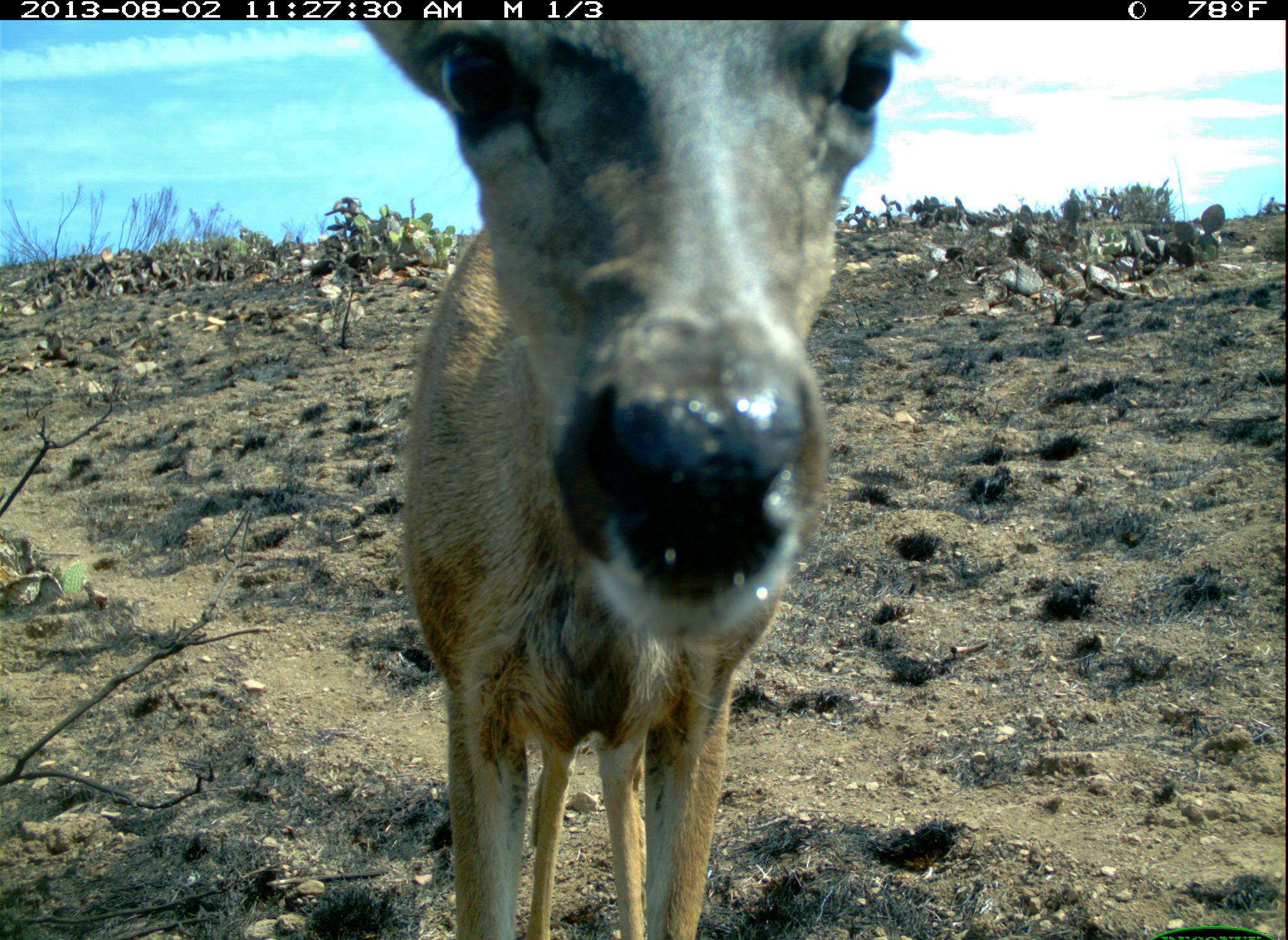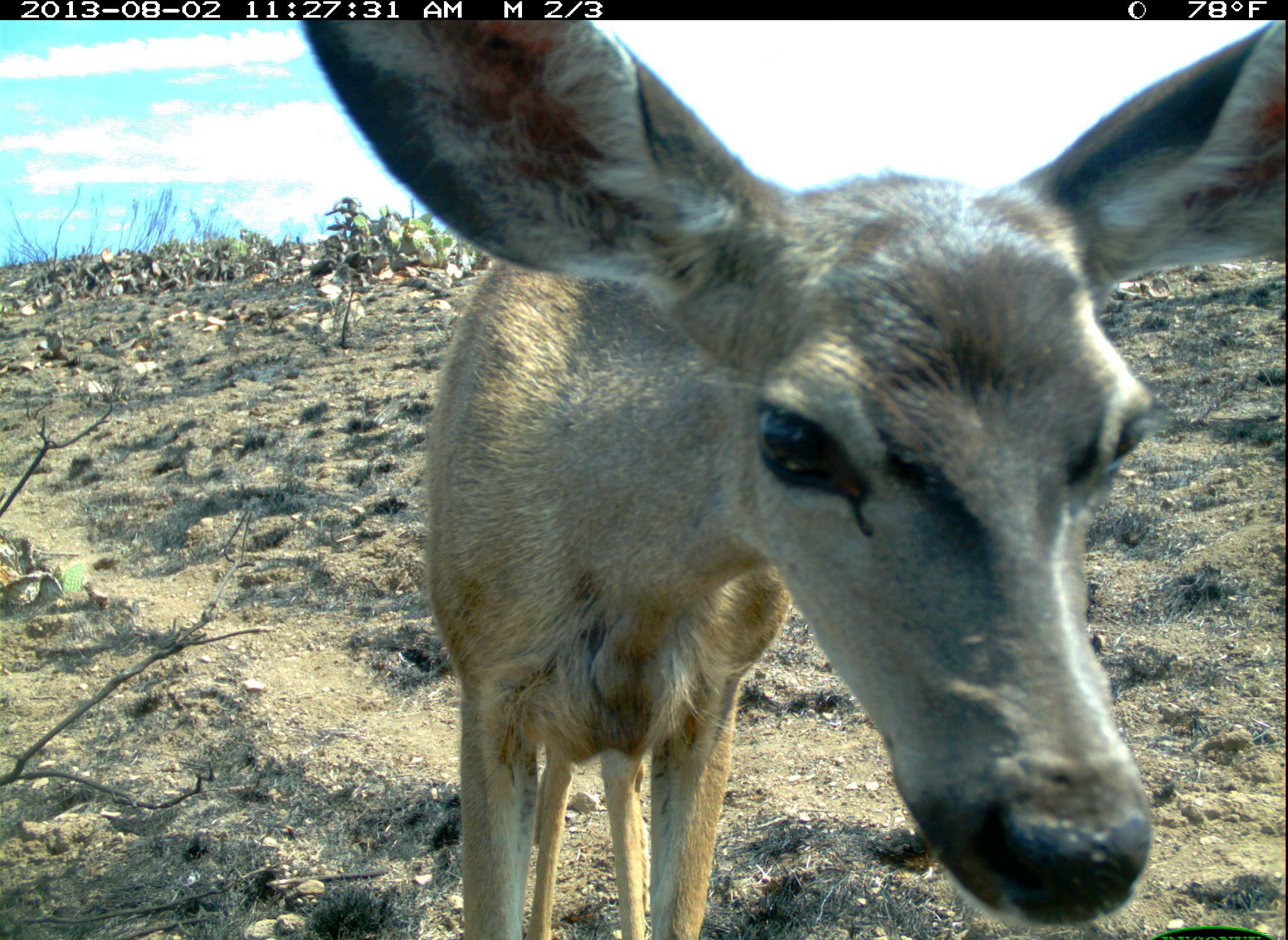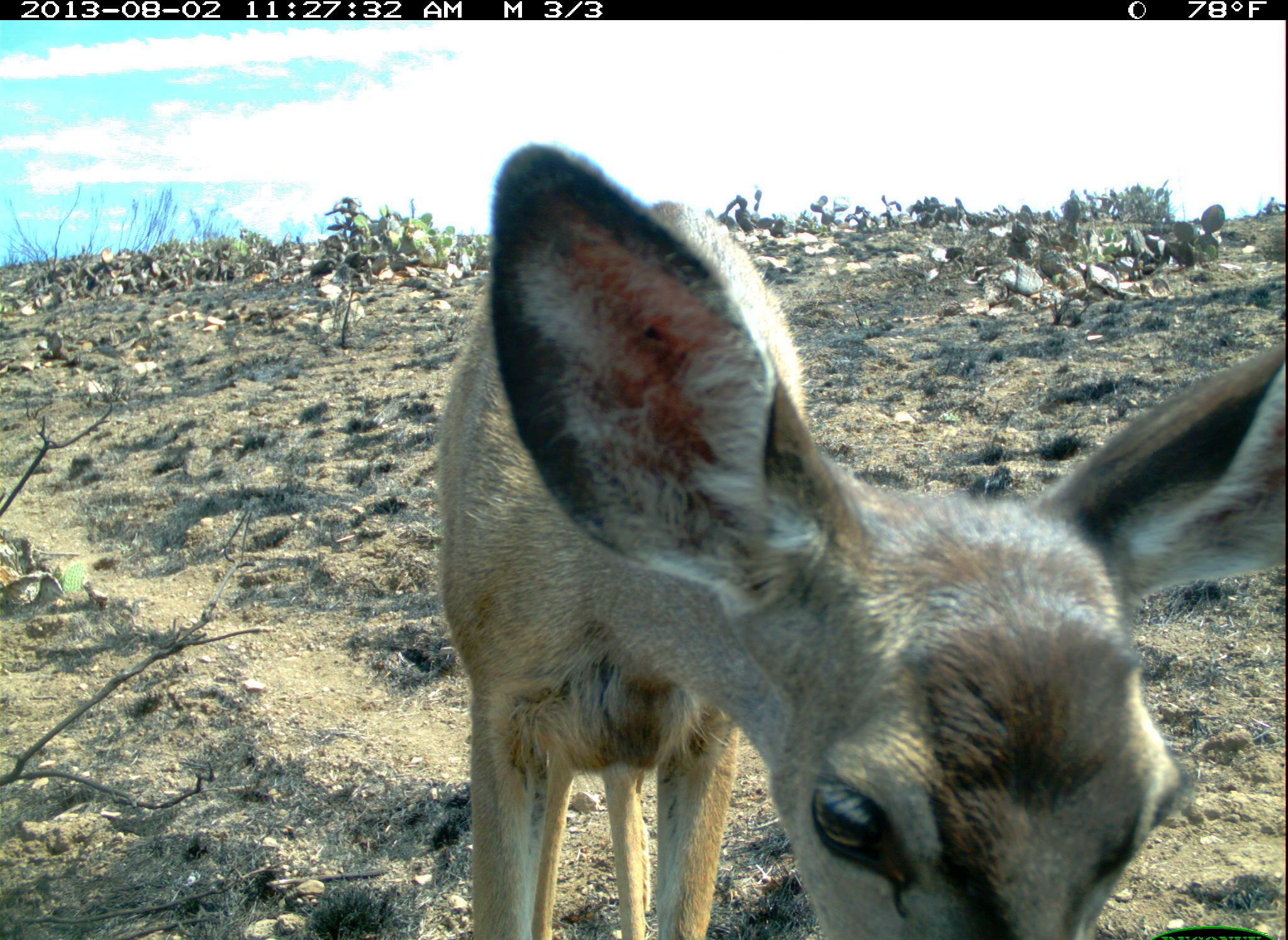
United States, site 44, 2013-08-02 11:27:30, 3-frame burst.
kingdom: Animalia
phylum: Chordata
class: Mammalia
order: Artiodactyla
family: Cervidae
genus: Odocoileus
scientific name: Odocoileus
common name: deer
Deer (Odocoileus).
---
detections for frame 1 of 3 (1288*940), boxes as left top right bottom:
deer: 357 17 929 940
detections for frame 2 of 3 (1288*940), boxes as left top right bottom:
deer: 300 20 1288 939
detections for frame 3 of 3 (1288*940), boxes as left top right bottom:
deer: 431 143 1288 940